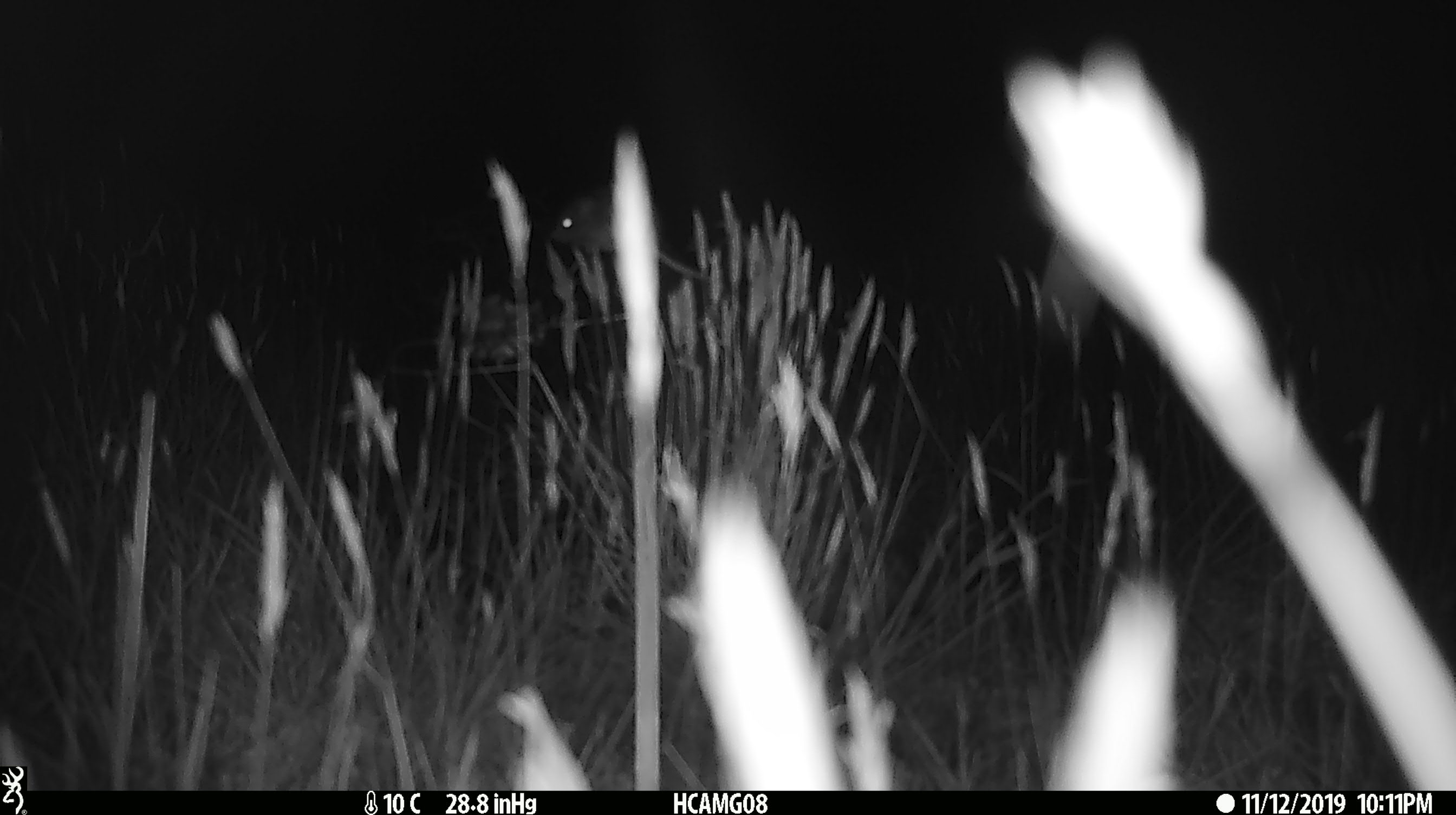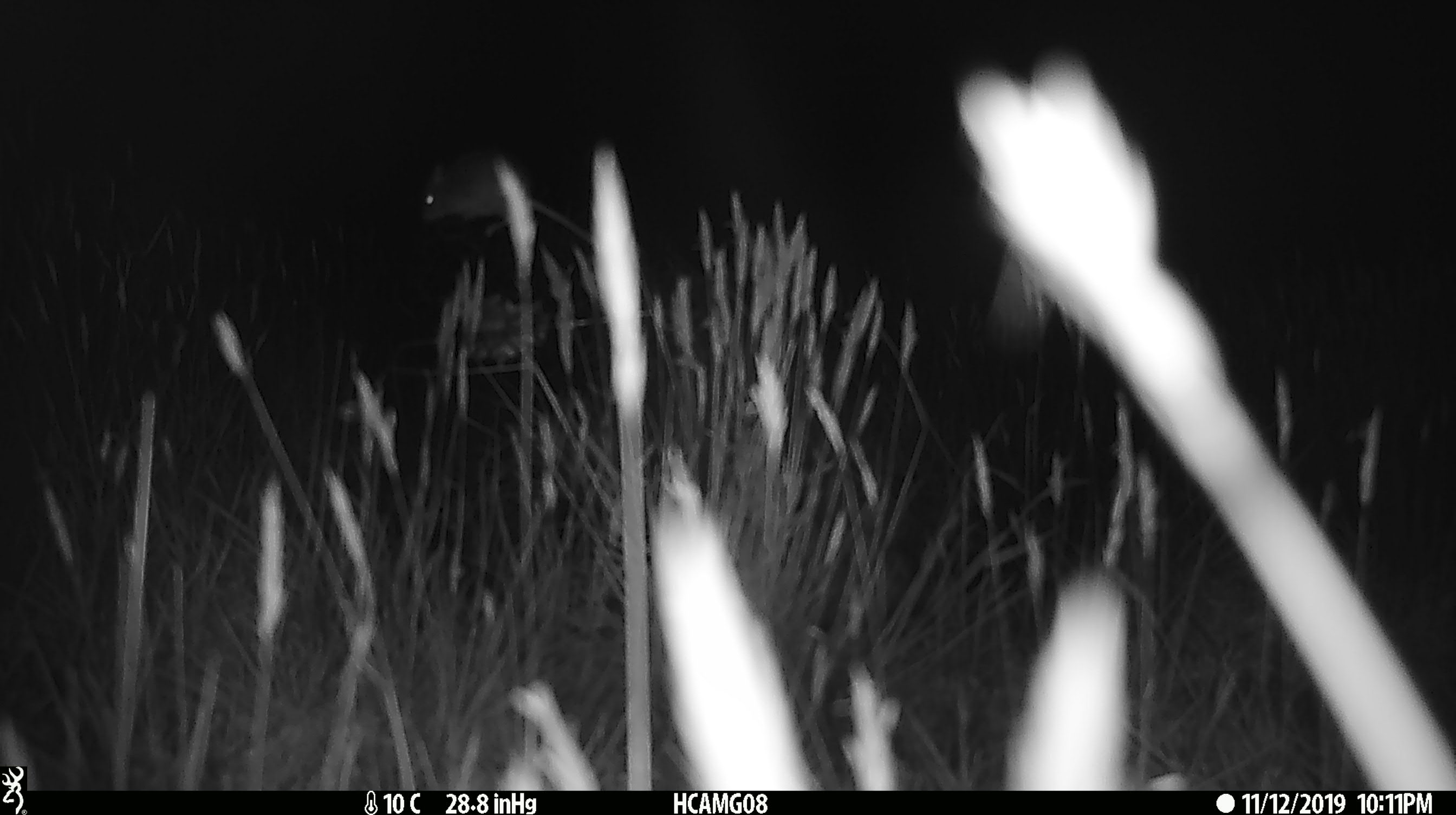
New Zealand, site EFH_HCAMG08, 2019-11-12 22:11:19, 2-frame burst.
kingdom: Animalia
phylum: Chordata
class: Mammalia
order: Rodentia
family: Muridae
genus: Mus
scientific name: Mus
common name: mouse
Mouse (Mus).